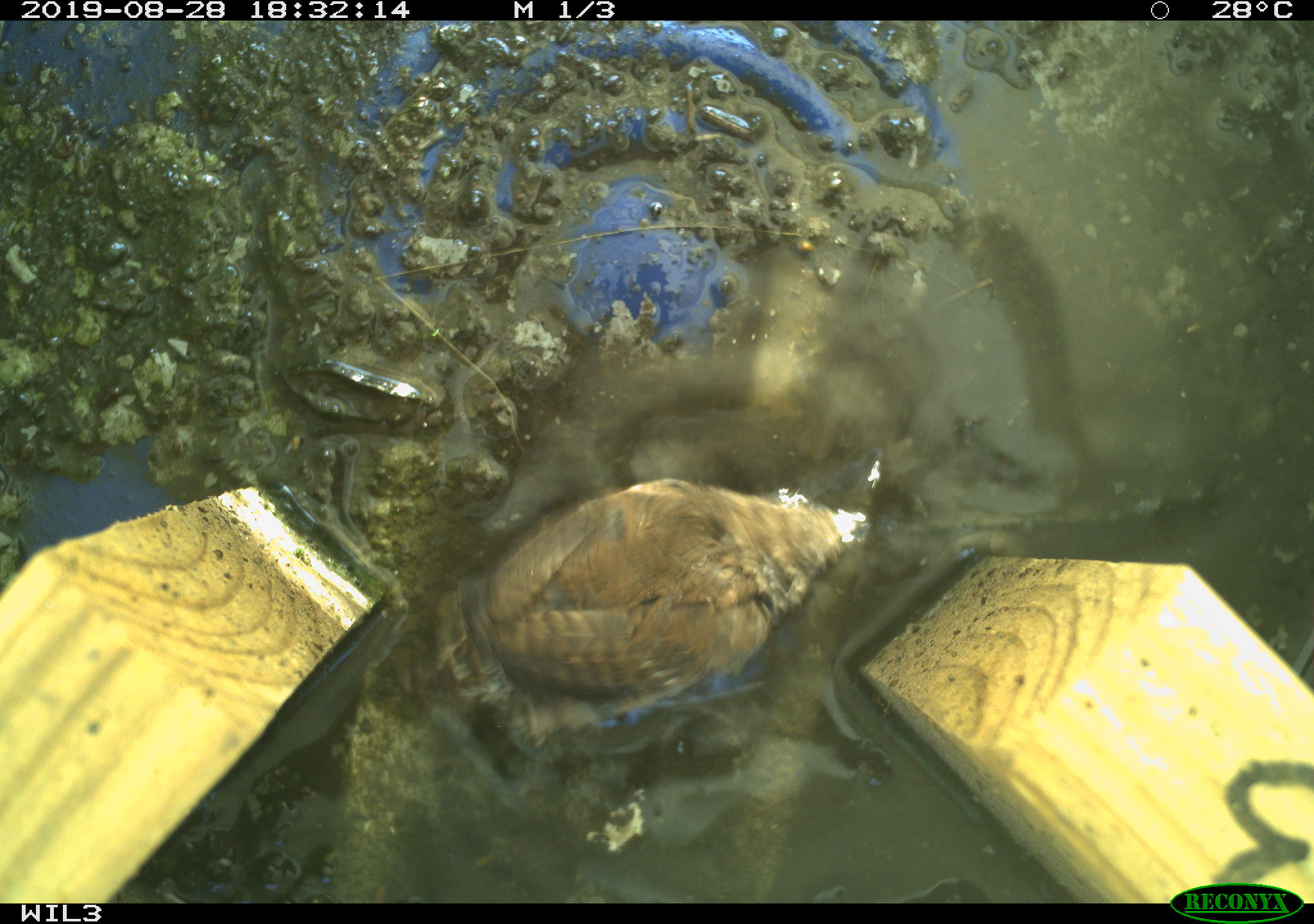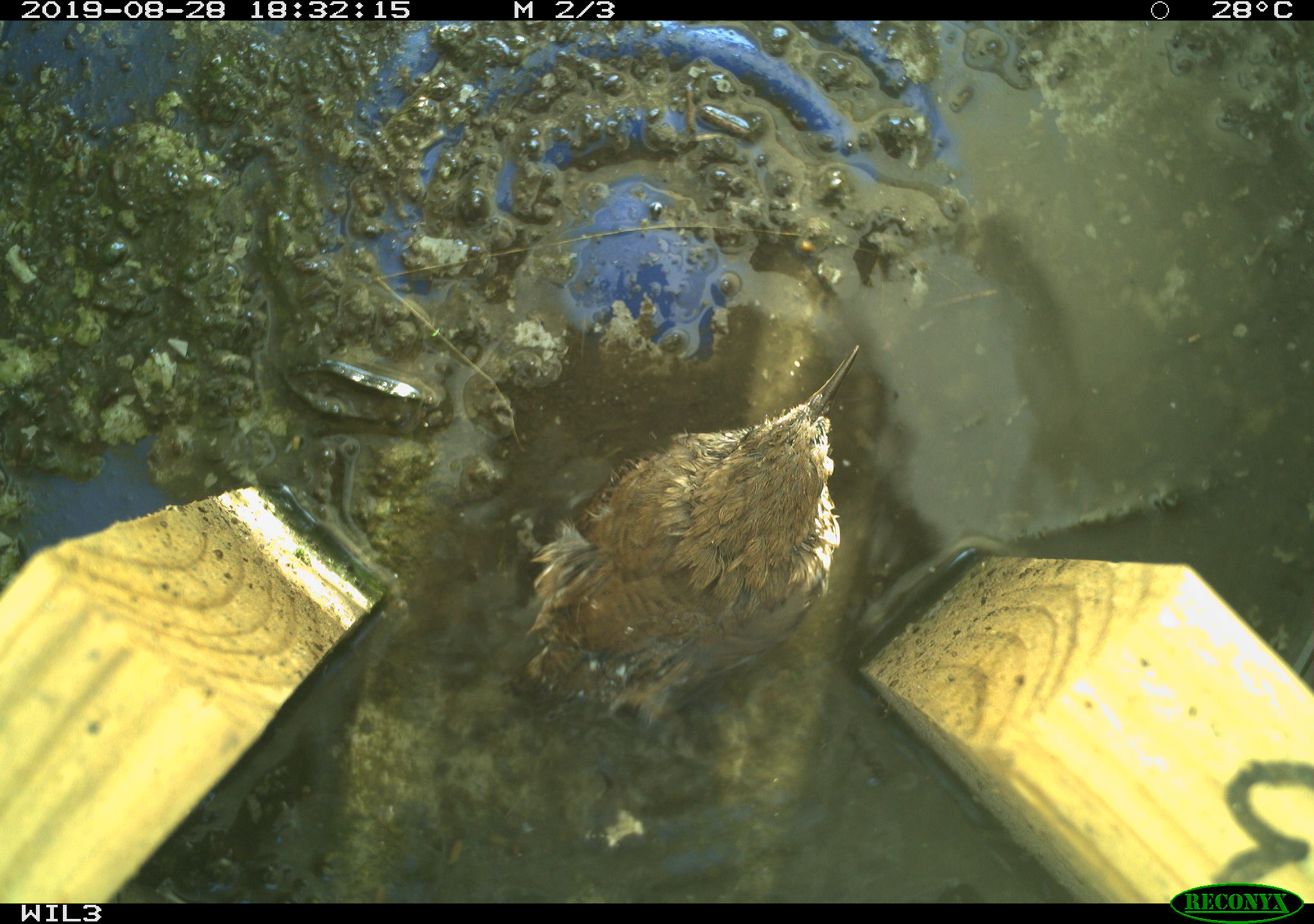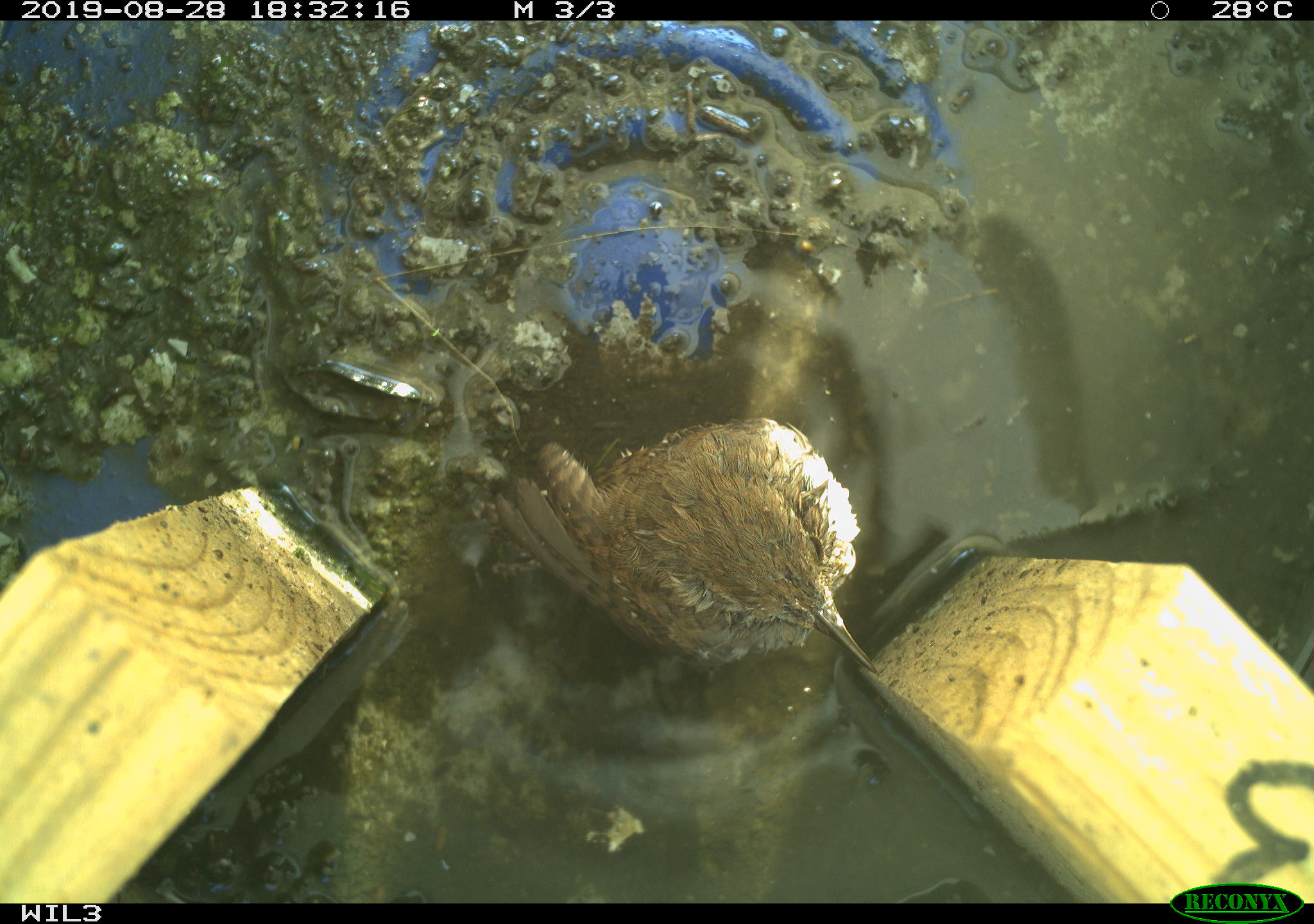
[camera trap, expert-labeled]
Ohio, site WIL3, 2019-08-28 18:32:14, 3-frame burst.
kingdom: Animalia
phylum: Chordata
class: Aves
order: Passeriformes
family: Troglodytidae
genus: Troglodytes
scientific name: Troglodytes aedon aedon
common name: northern house wren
Northern house wren (Troglodytes aedon aedon).